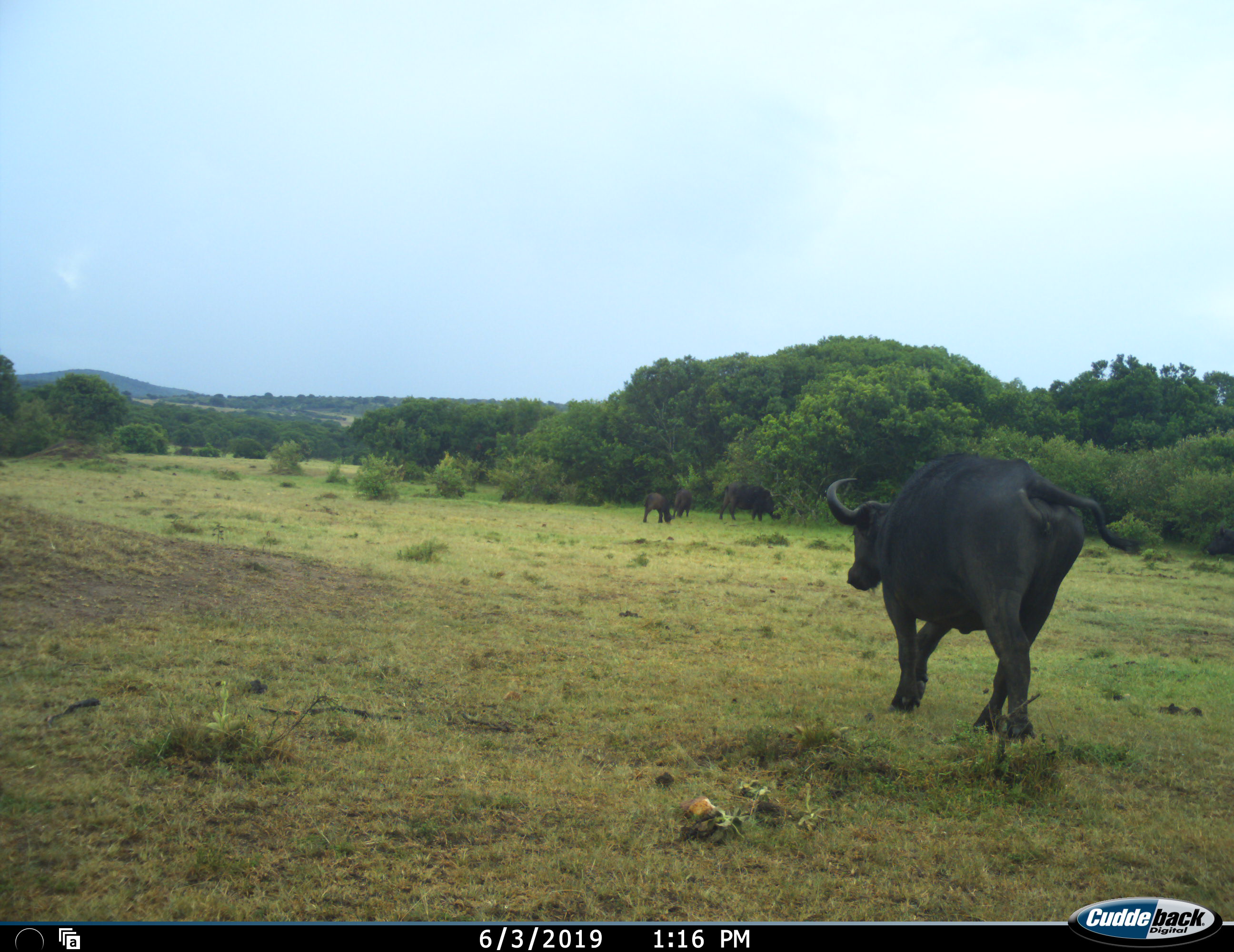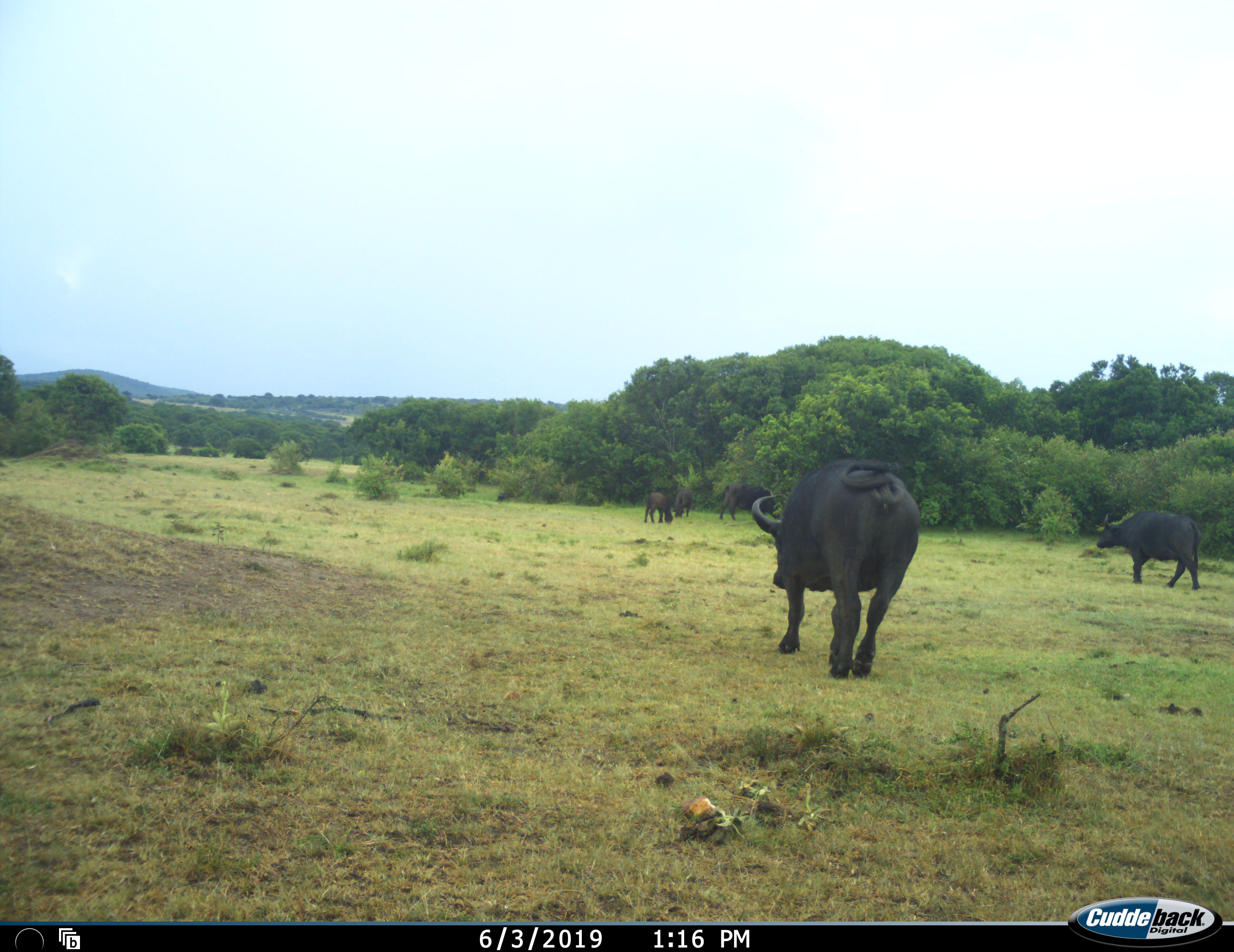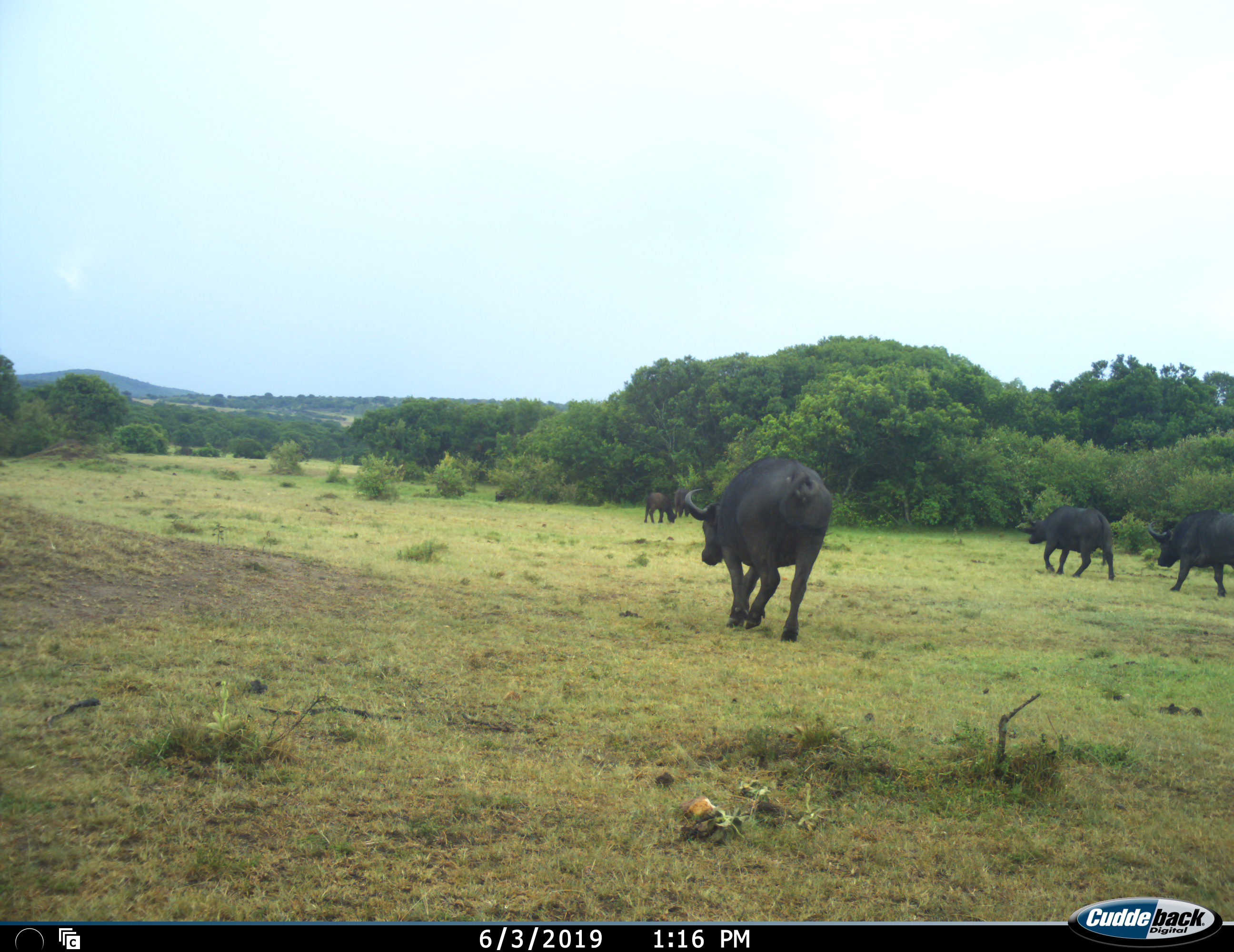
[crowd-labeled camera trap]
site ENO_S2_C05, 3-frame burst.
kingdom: Animalia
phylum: Chordata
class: Mammalia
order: Artiodactyla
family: Bovidae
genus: Syncerus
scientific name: Syncerus caffer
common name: african buffalo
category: buffalo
Buffalo (african buffalo) (Syncerus caffer), count 6. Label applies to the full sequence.